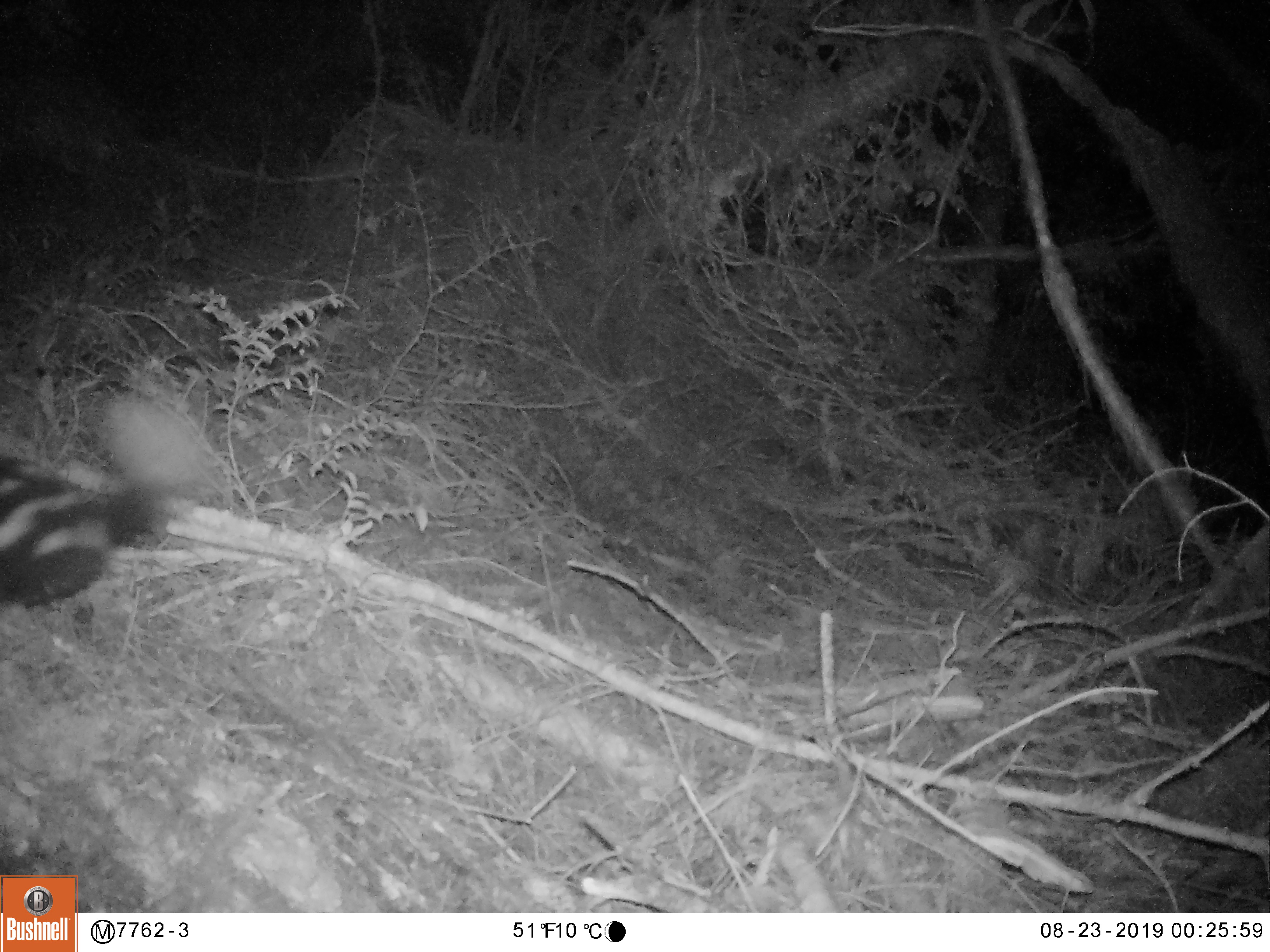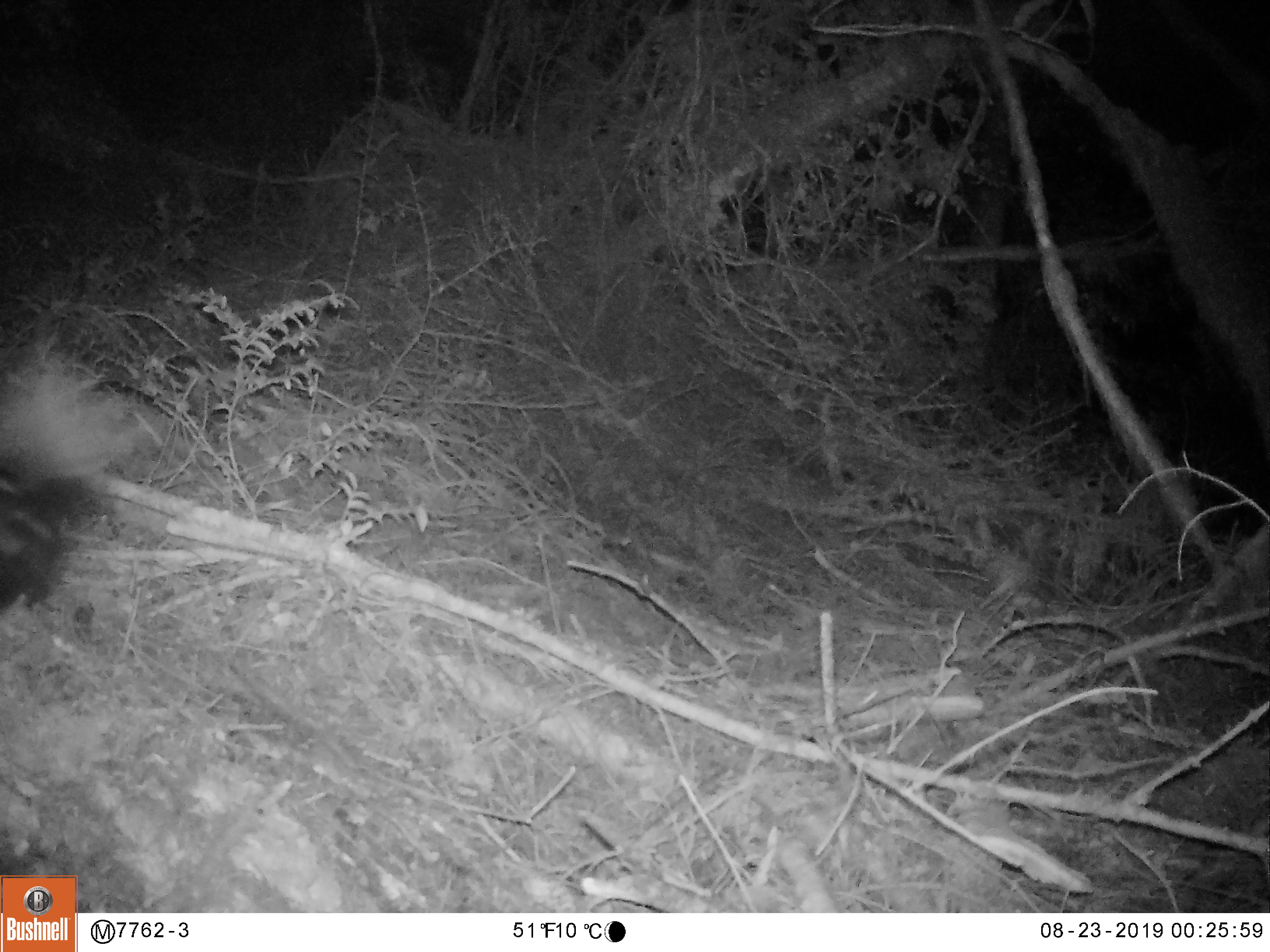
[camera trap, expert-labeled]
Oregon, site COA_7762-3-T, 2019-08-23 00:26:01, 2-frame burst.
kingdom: Animalia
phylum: Chordata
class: Mammalia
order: Carnivora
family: Mephitidae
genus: Spilogale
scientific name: Spilogale gracilis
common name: western spotted skunk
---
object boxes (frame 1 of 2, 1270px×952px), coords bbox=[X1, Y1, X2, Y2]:
western spotted skunk: bbox=[3, 395, 211, 613]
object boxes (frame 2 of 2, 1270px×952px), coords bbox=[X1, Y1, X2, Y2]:
western spotted skunk: bbox=[2, 372, 139, 619]